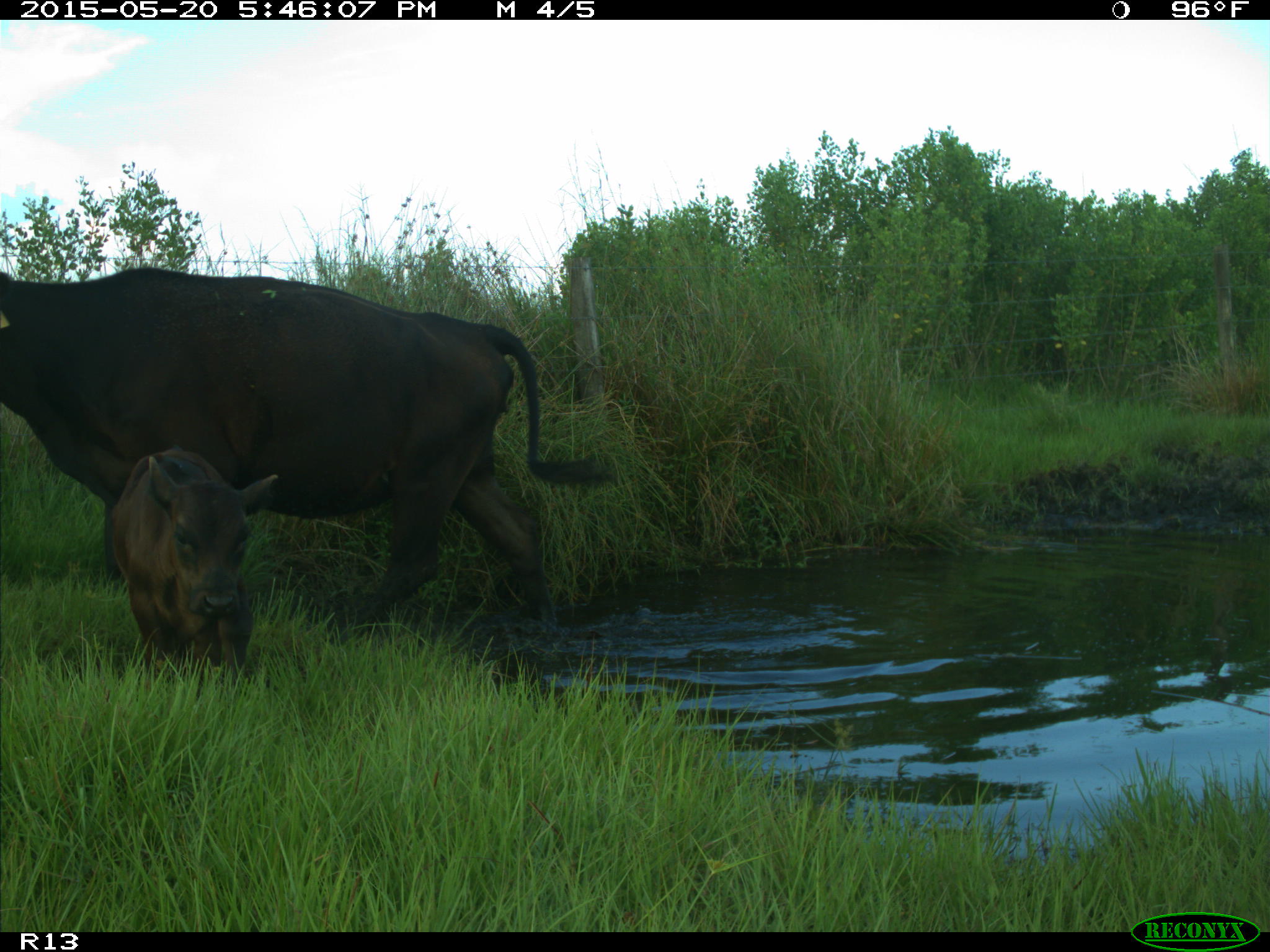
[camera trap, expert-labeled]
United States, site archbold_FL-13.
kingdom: Animalia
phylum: Chordata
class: Mammalia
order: Artiodactyla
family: Bovidae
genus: Bos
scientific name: Bos taurus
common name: domestic cow